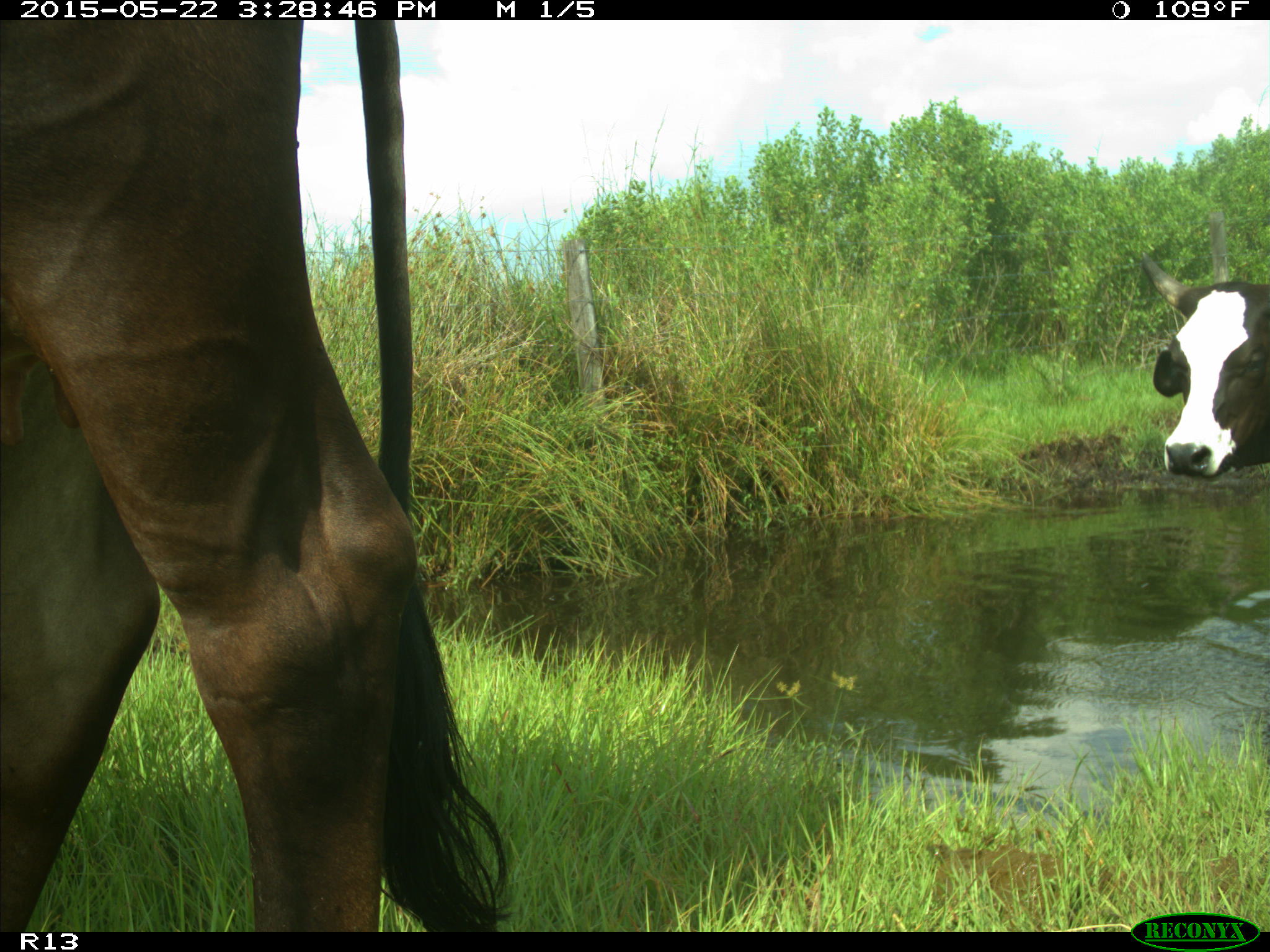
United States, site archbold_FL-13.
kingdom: Animalia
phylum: Chordata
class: Mammalia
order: Artiodactyla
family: Bovidae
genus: Bos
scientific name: Bos taurus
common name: domestic cow